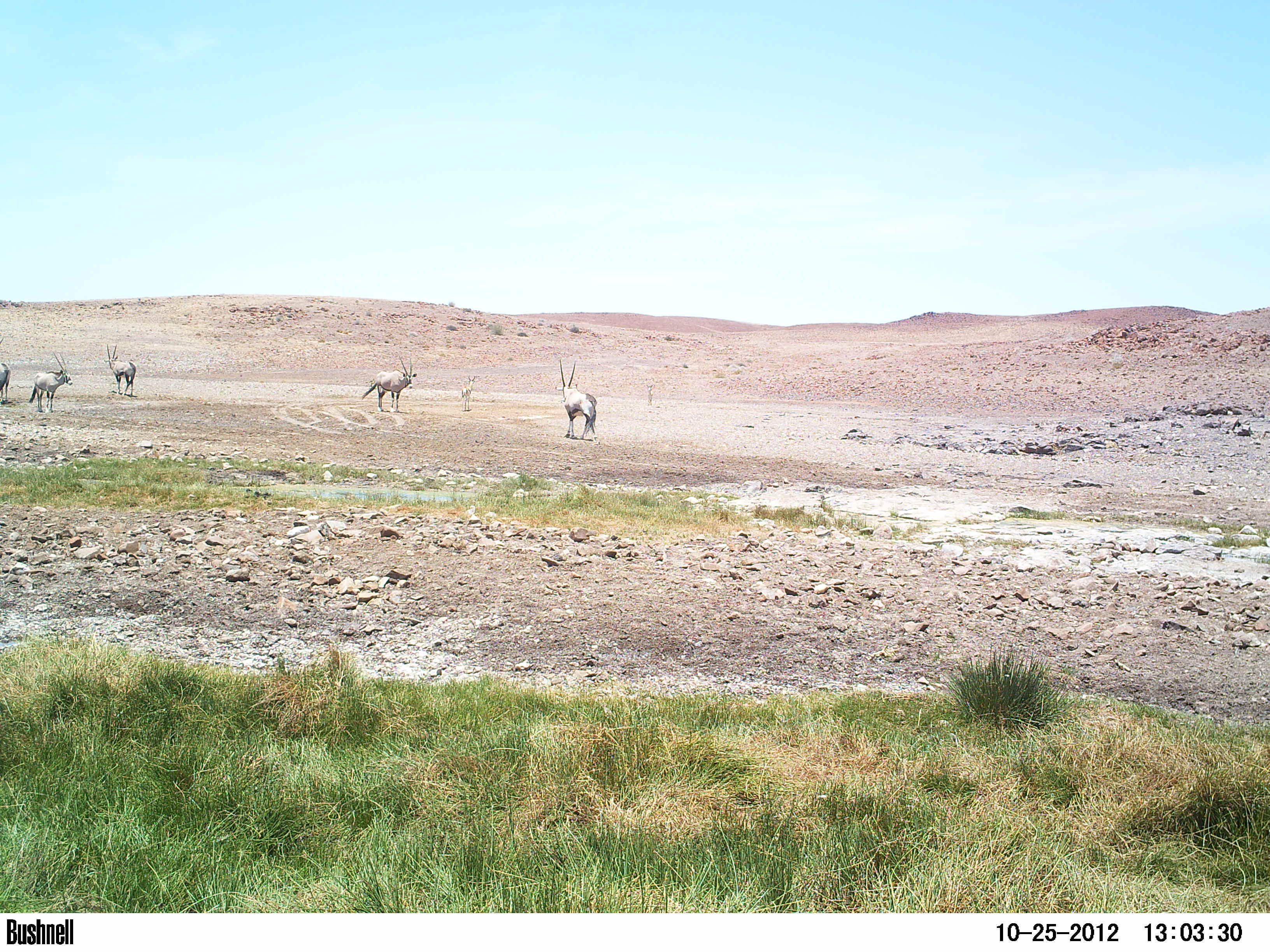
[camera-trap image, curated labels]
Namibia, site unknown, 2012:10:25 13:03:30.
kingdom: Animalia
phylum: Chordata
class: Mammalia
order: Artiodactyla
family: Bovidae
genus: Oryx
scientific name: Oryx gazella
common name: gemsbok